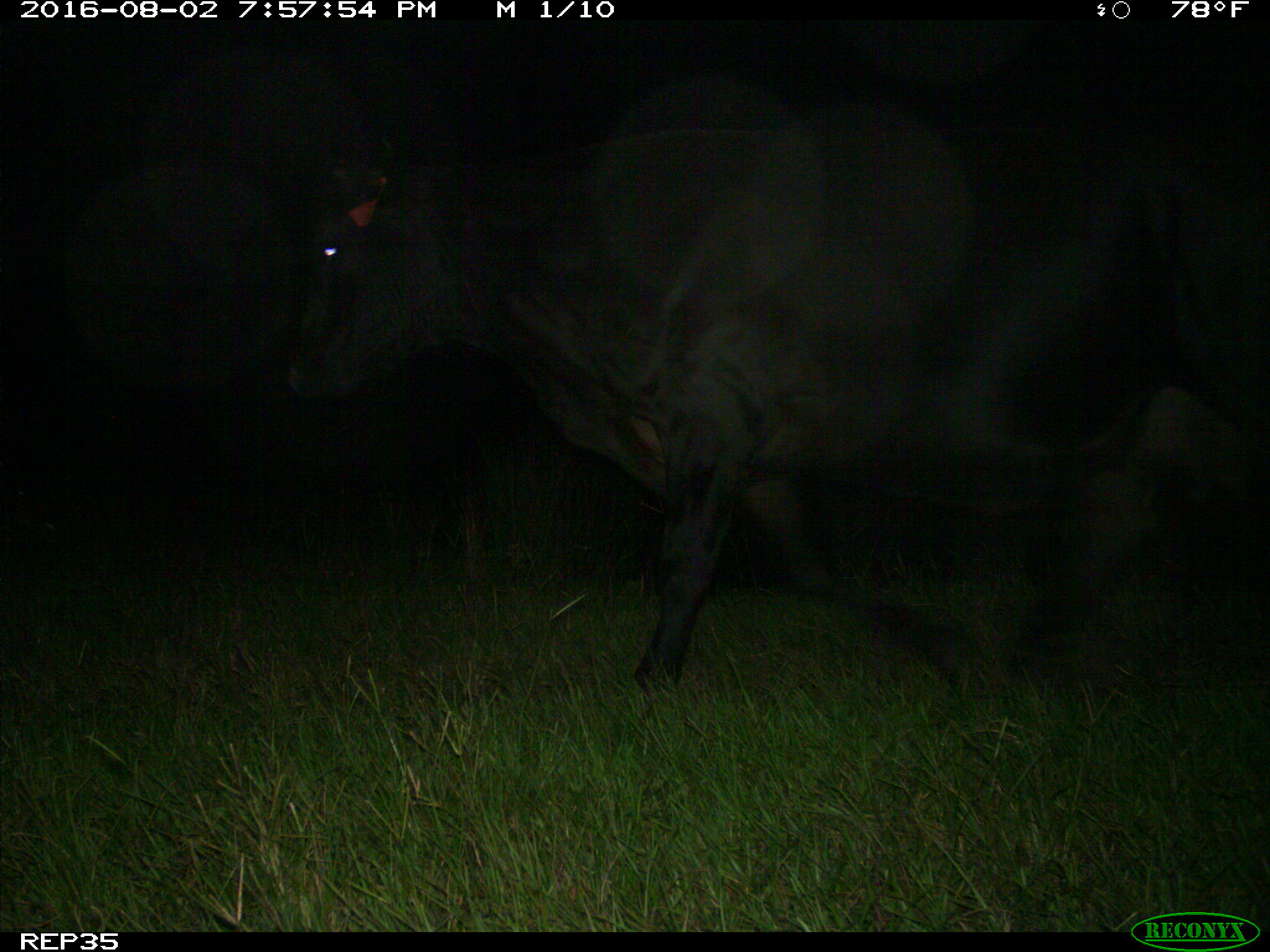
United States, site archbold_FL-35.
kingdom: Animalia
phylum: Chordata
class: Mammalia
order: Artiodactyla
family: Bovidae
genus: Bos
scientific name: Bos taurus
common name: domestic cow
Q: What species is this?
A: Bos taurus (domestic cow).